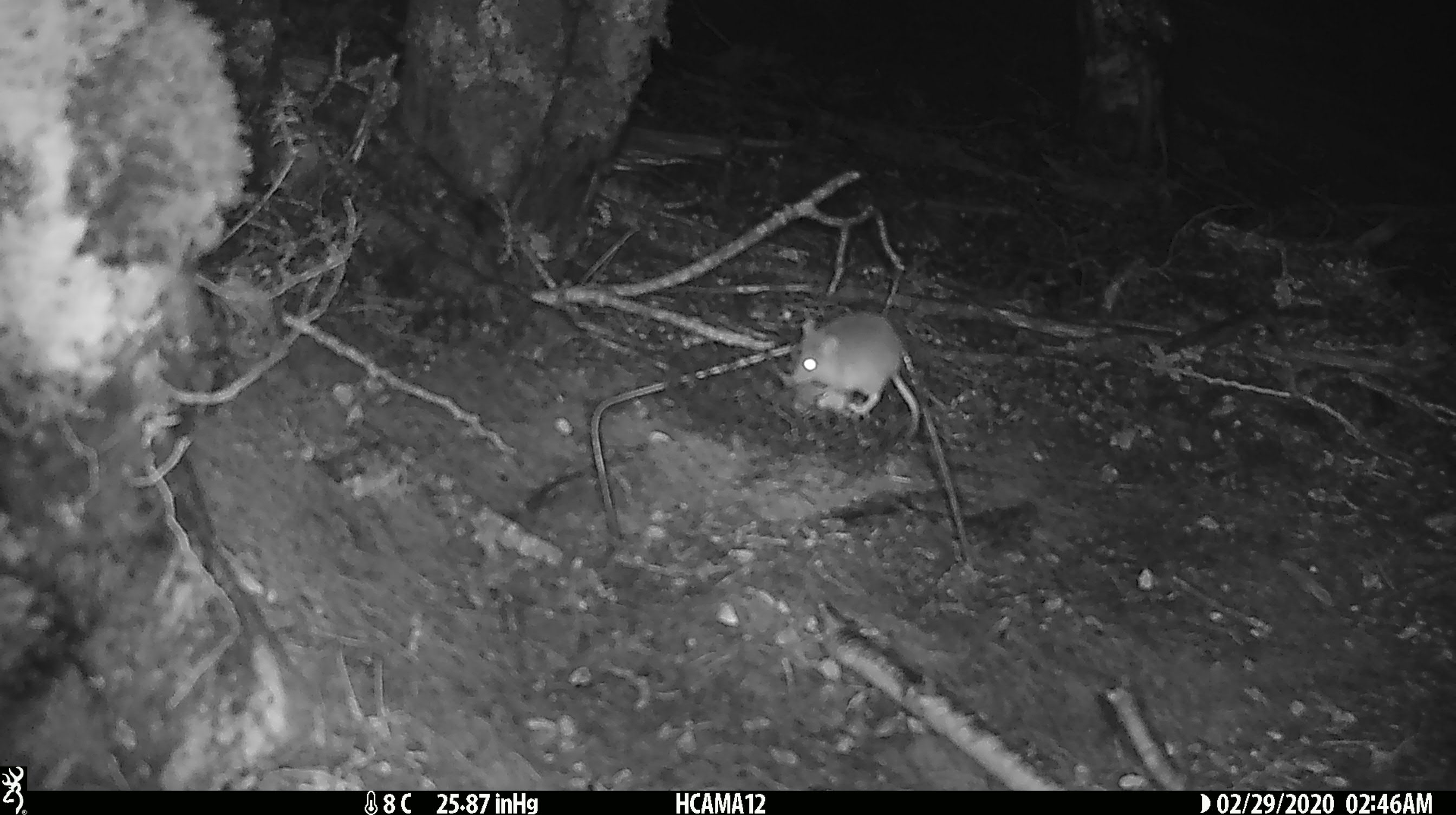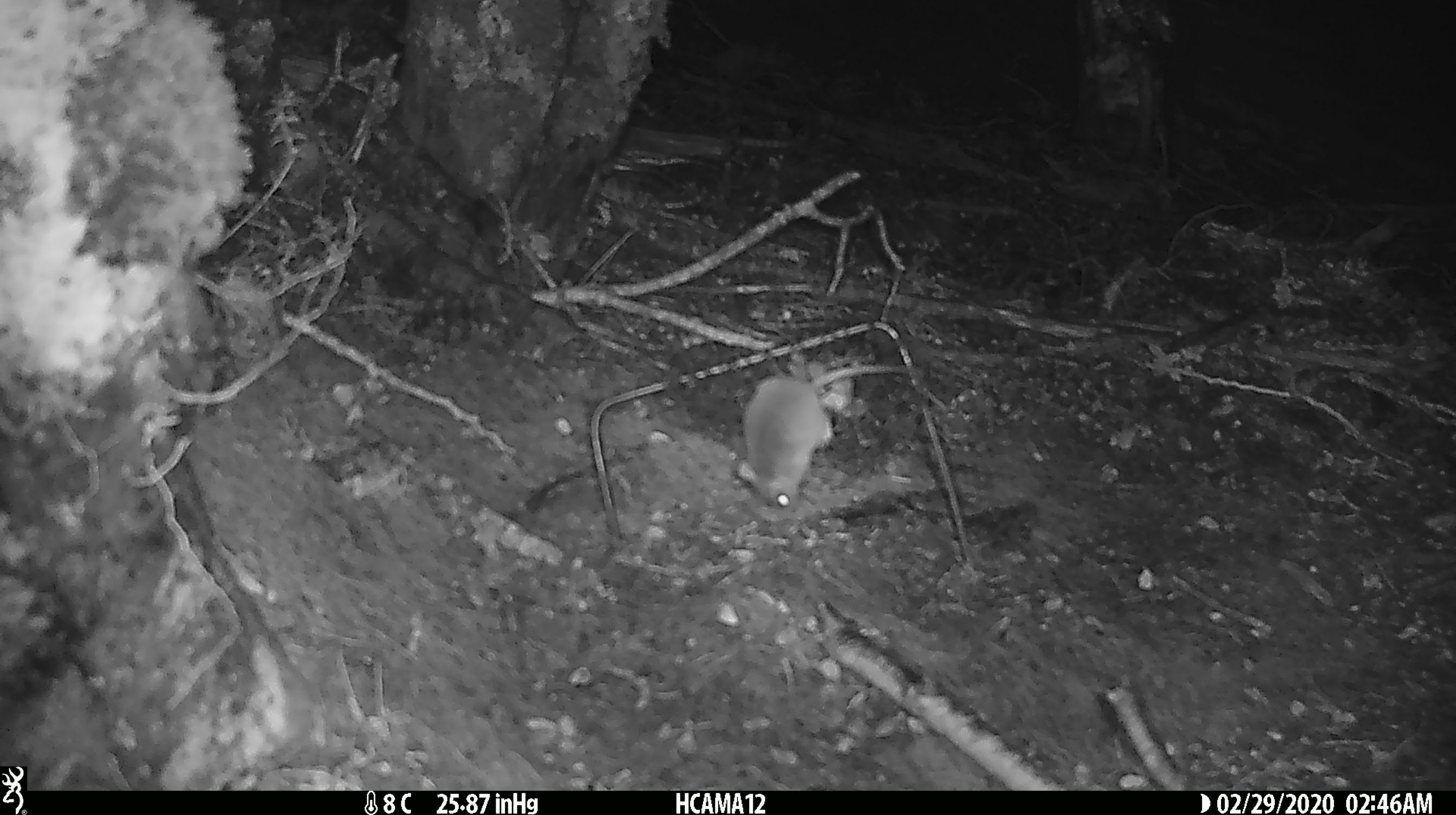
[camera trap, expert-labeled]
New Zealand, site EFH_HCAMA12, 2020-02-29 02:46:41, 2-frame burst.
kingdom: Animalia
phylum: Chordata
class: Mammalia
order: Rodentia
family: Muridae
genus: Mus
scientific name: Mus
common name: mouse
Mouse (Mus).